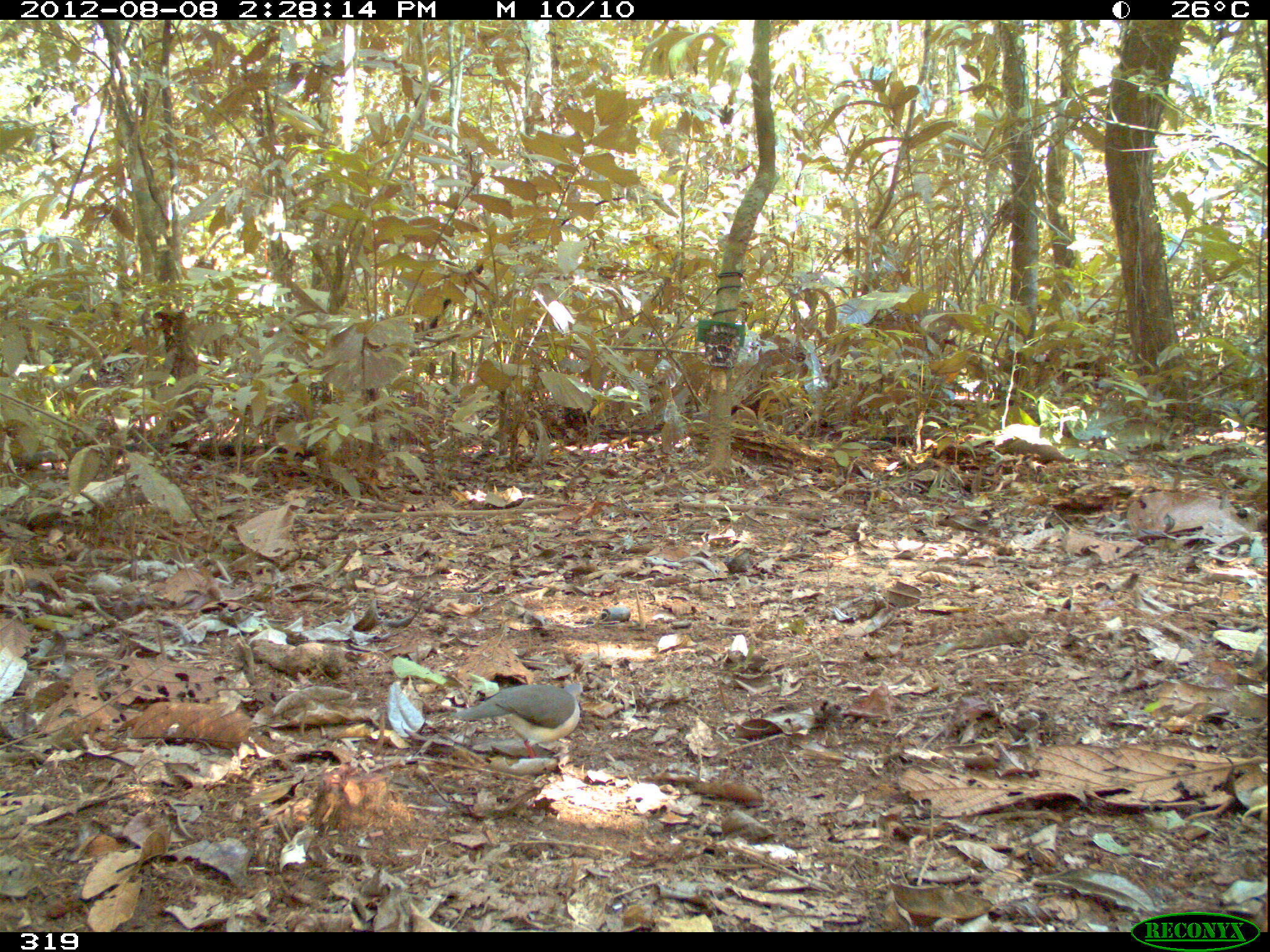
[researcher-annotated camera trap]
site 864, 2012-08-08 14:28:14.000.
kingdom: Animalia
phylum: Chordata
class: Aves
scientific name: Aves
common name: bird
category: unknown bird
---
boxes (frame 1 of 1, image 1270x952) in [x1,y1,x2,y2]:
unknown bird: [447,683,587,760]